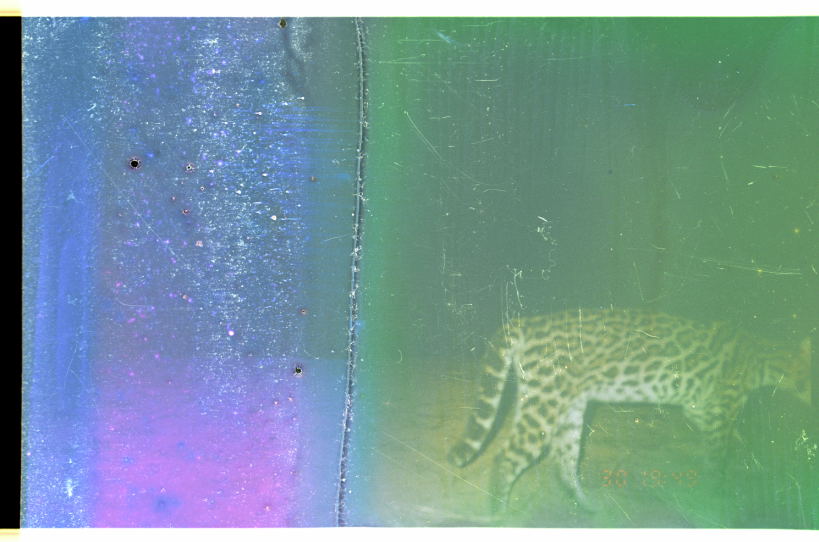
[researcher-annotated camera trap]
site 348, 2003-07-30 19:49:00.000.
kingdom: Animalia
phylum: Chordata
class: Mammalia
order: Carnivora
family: Felidae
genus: Leopardus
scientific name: Leopardus pardalis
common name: ocelot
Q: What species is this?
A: Leopardus pardalis (ocelot).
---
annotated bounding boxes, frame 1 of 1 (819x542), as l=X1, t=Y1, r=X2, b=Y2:
leopardus pardalis: l=440, t=301, r=812, b=516